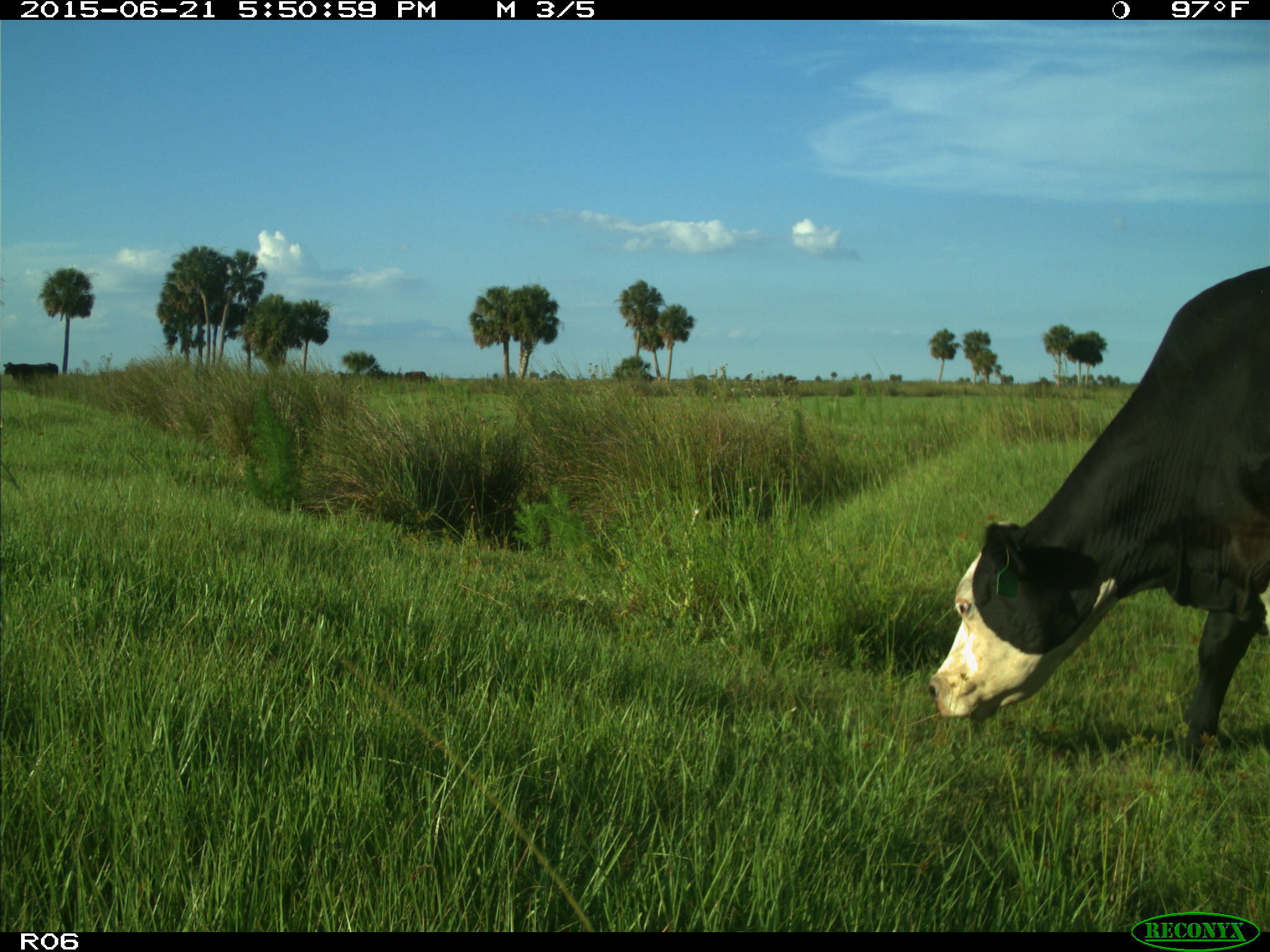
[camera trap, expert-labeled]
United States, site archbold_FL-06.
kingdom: Animalia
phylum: Chordata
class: Mammalia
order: Artiodactyla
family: Bovidae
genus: Bos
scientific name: Bos taurus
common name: domestic cow